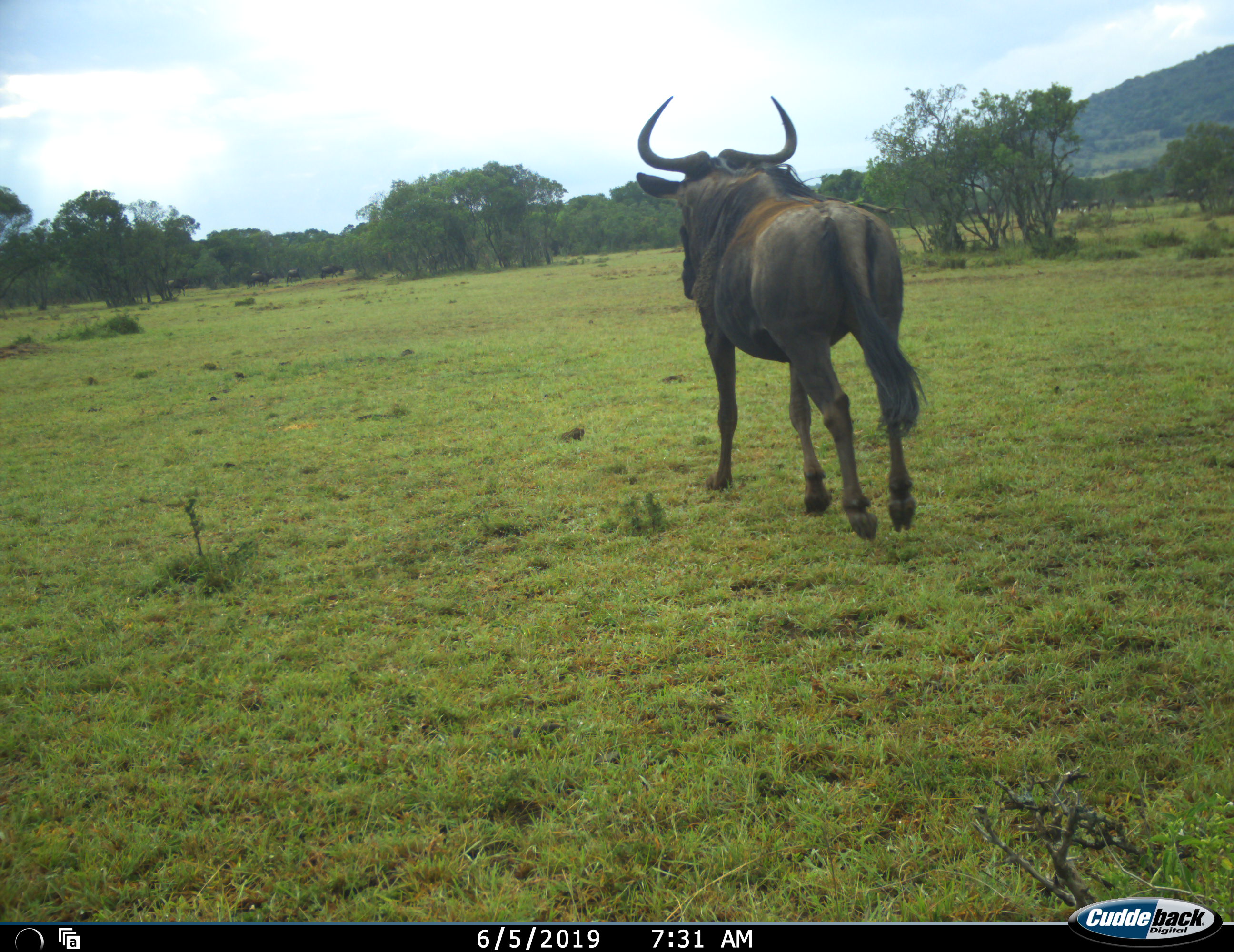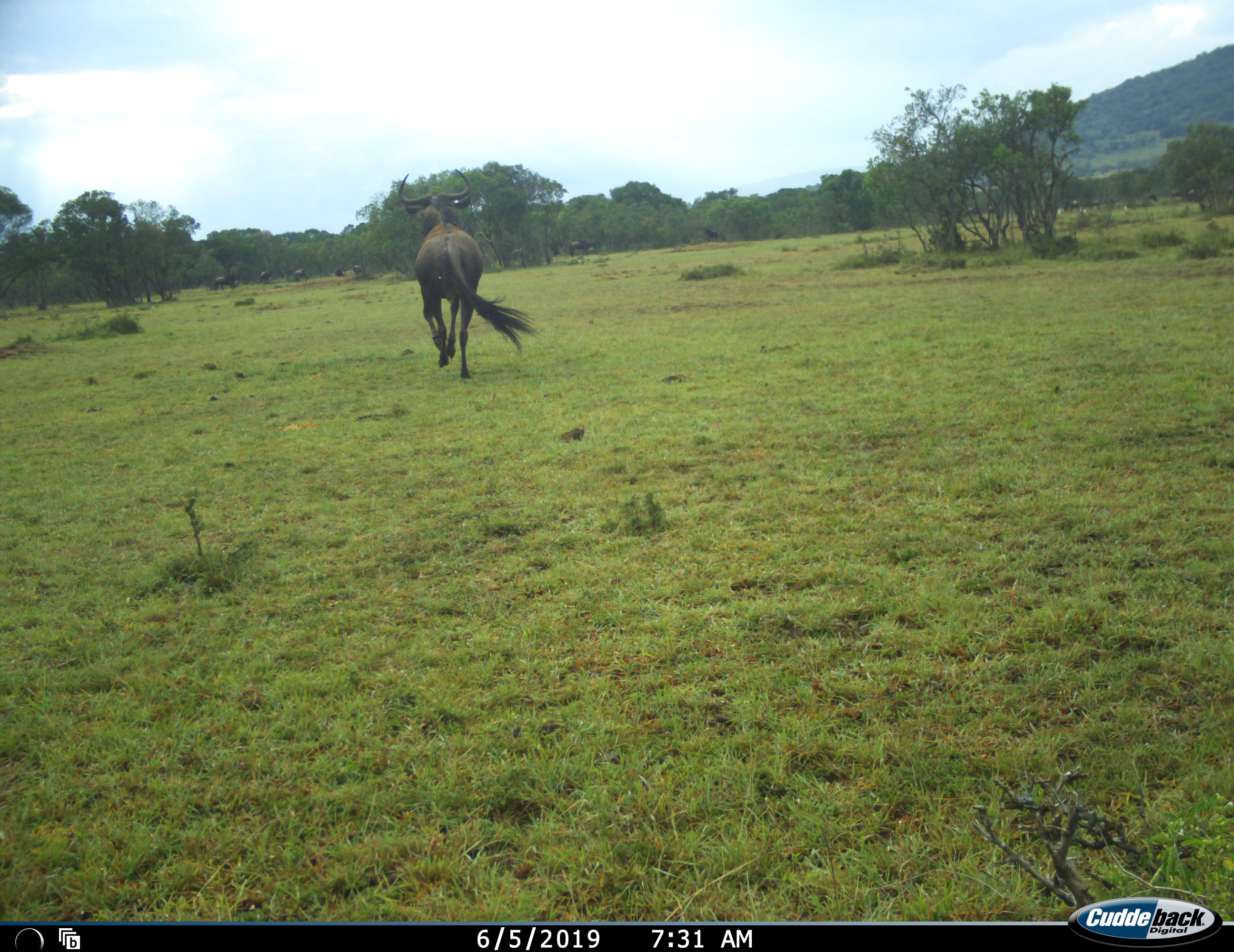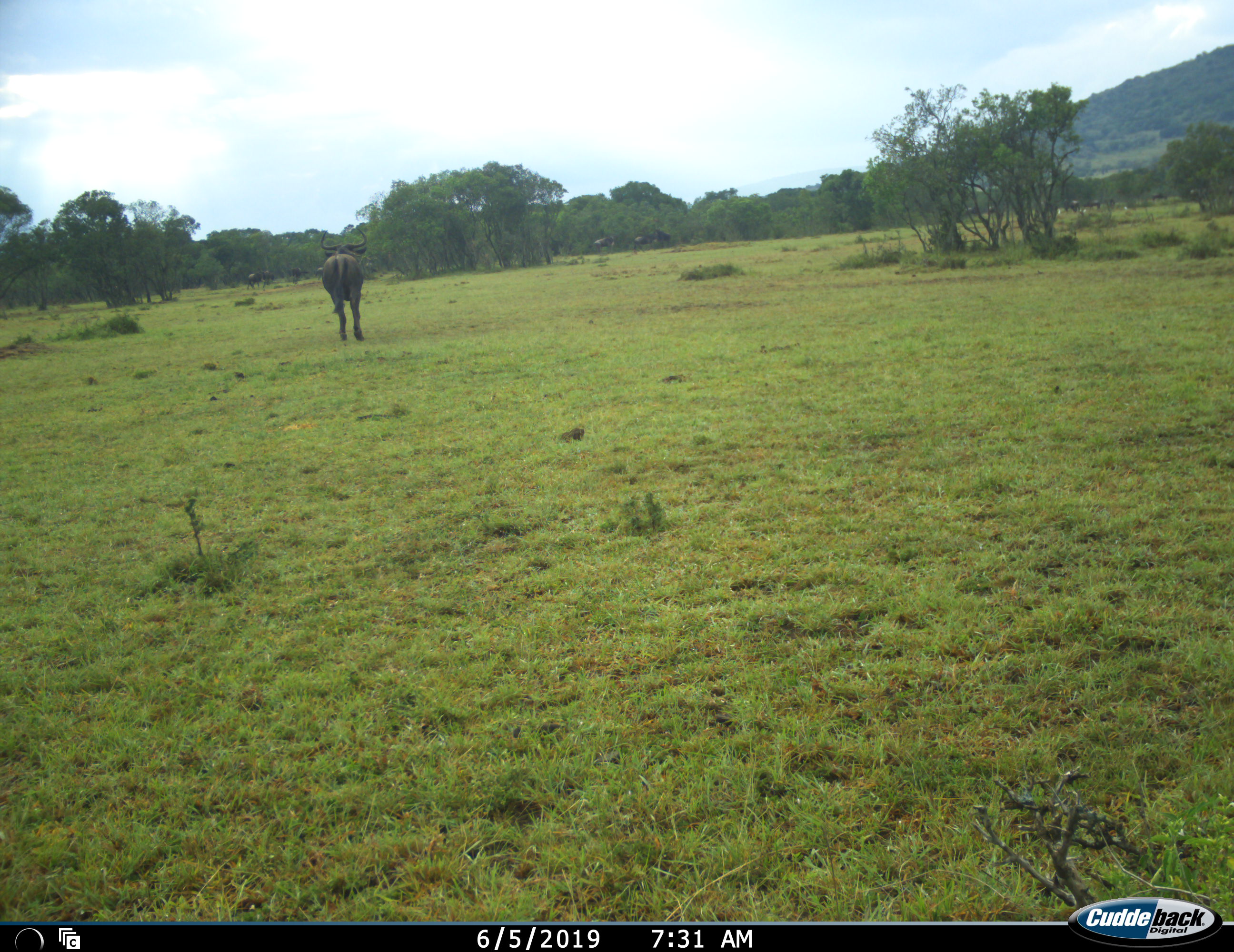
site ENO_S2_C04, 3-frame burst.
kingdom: Animalia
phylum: Chordata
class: Mammalia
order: Artiodactyla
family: Bovidae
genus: Connochaetes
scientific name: Connochaetes taurinus taurinus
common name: blue wildebeest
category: wildebeestblue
Wildebeestblue (blue wildebeest) (Connochaetes taurinus taurinus), count 11-50. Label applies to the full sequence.